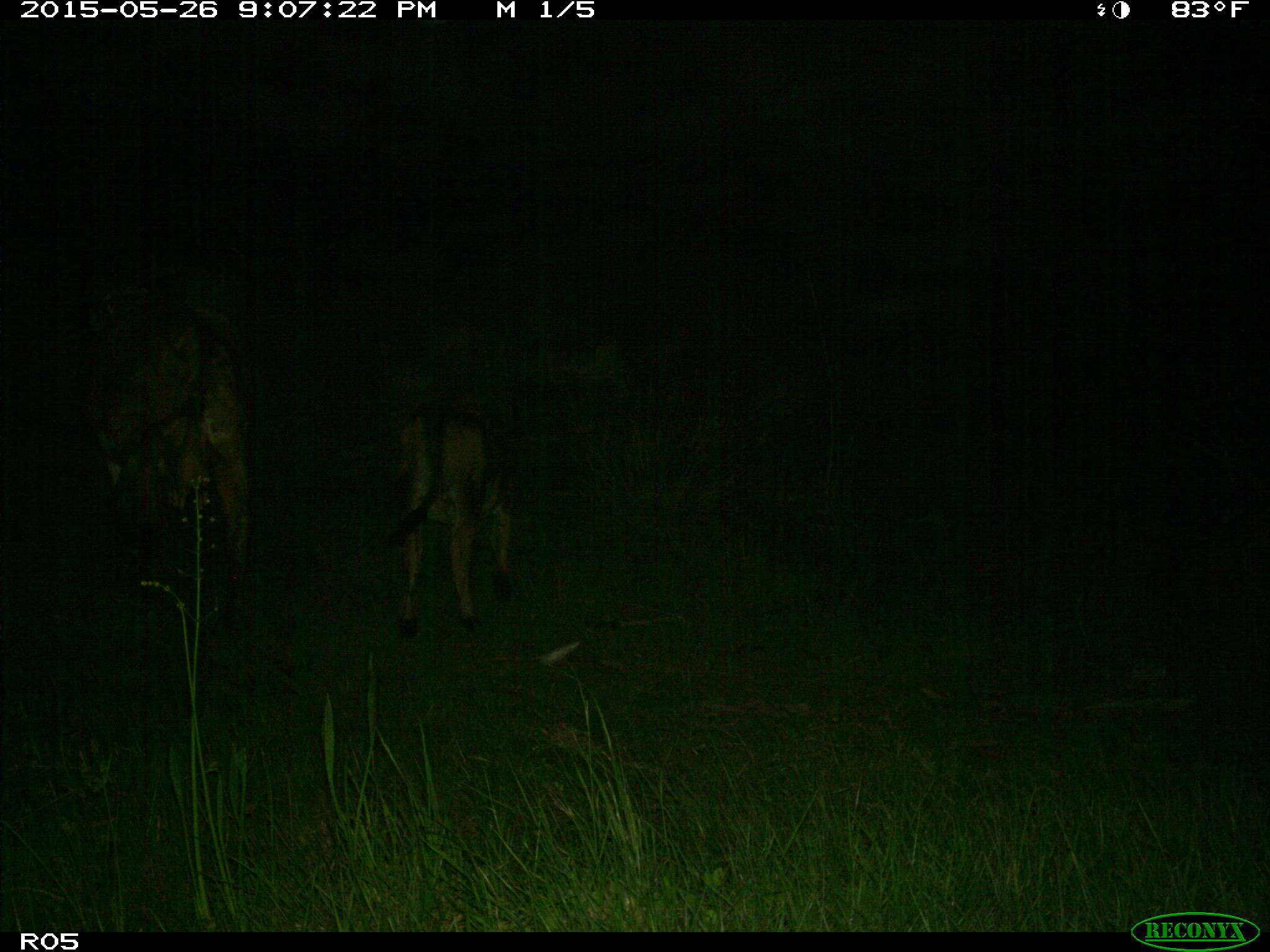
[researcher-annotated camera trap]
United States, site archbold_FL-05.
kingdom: Animalia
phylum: Chordata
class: Mammalia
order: Artiodactyla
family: Bovidae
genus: Bos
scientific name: Bos taurus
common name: domestic cow